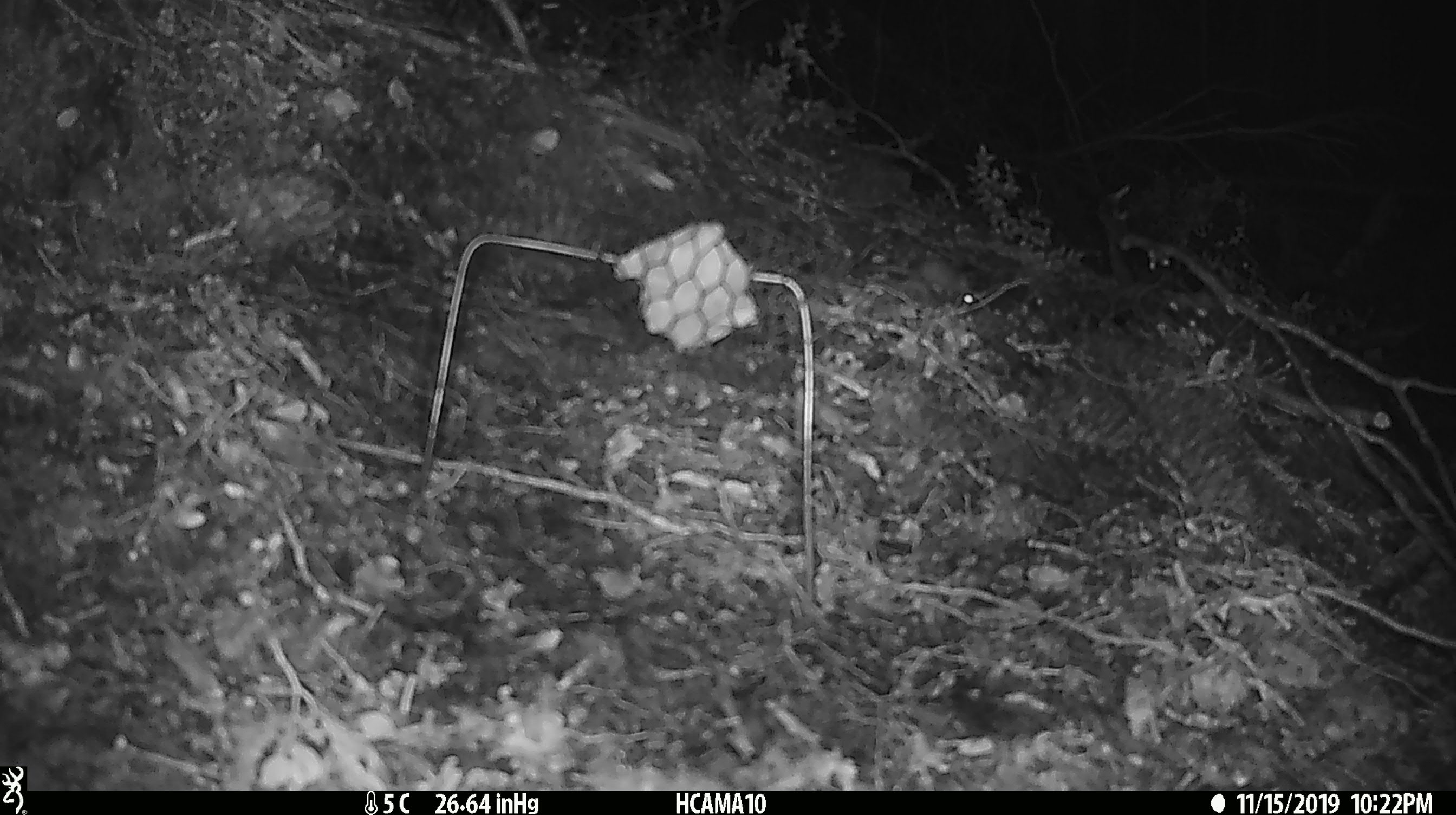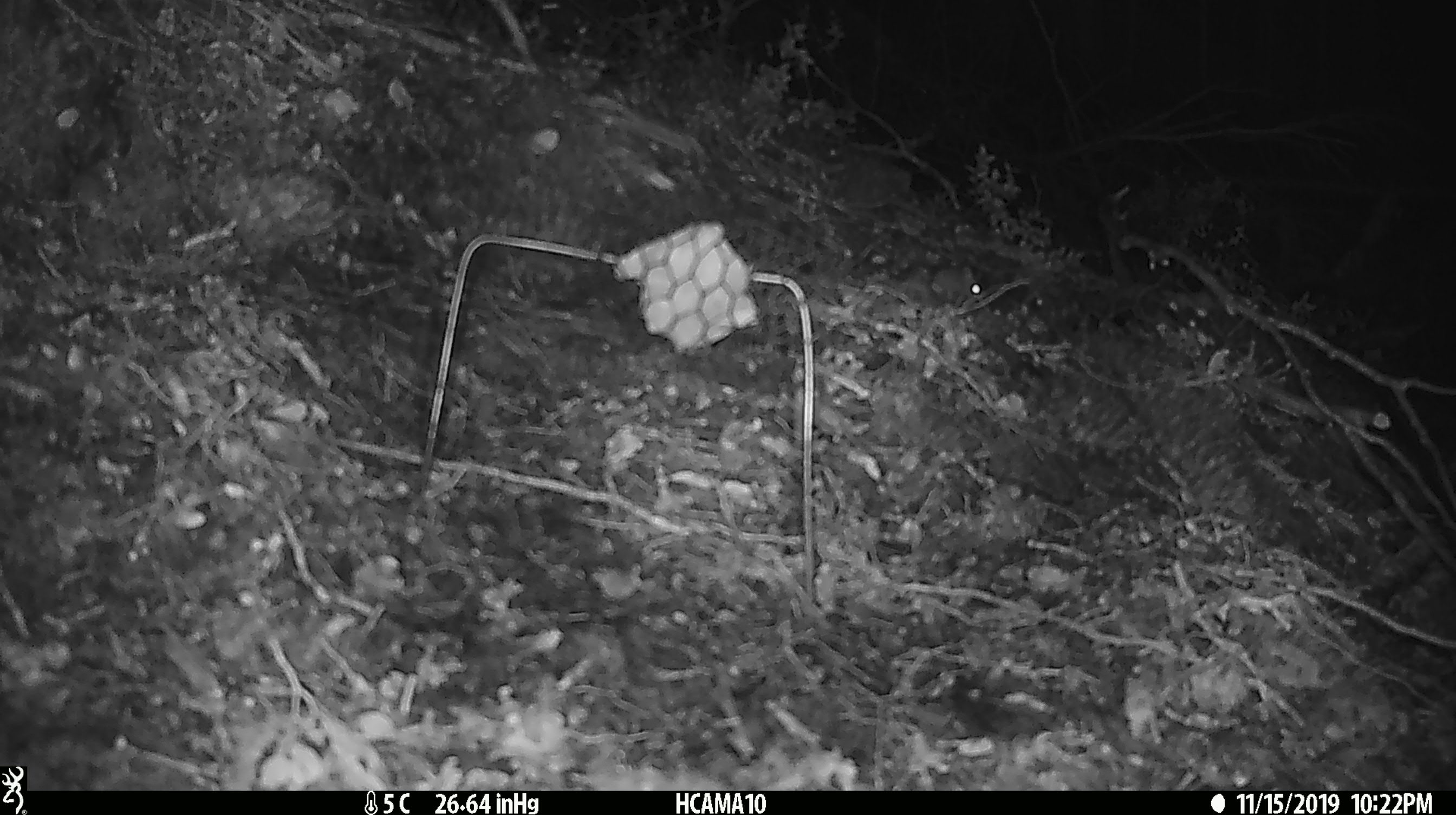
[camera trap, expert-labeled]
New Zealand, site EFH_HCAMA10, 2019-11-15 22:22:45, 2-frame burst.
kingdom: Animalia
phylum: Chordata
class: Mammalia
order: Rodentia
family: Muridae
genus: Mus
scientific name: Mus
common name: mouse